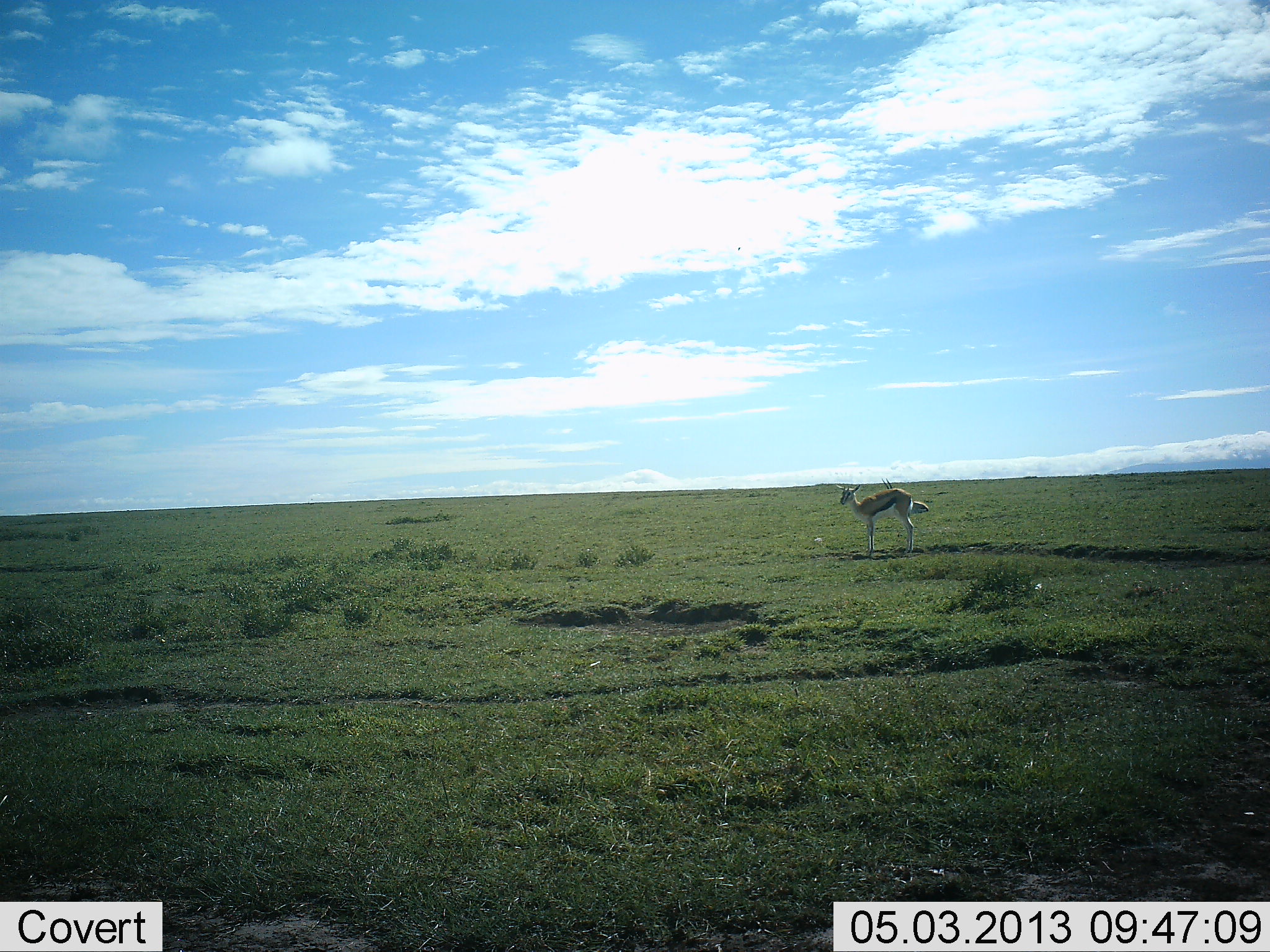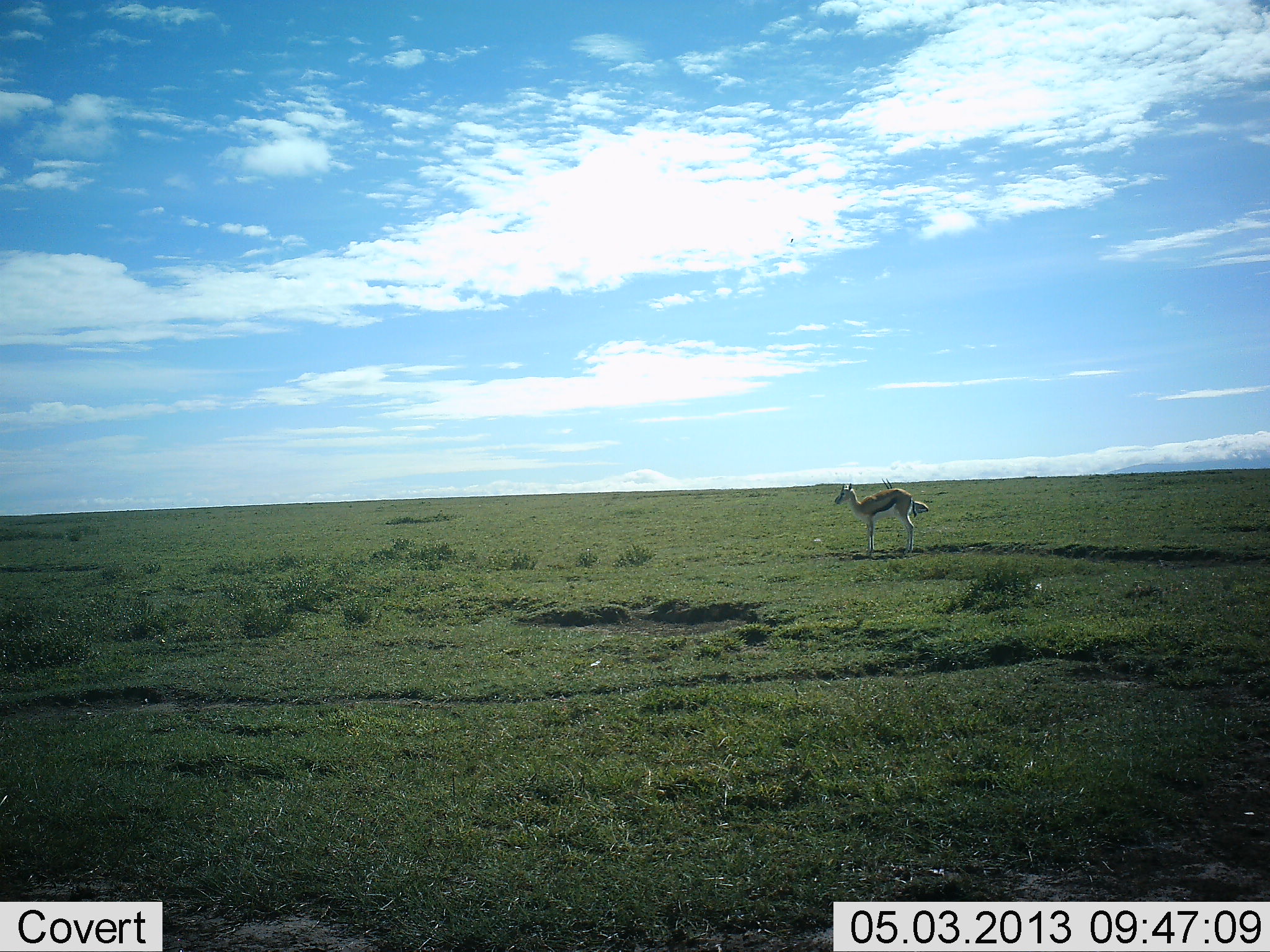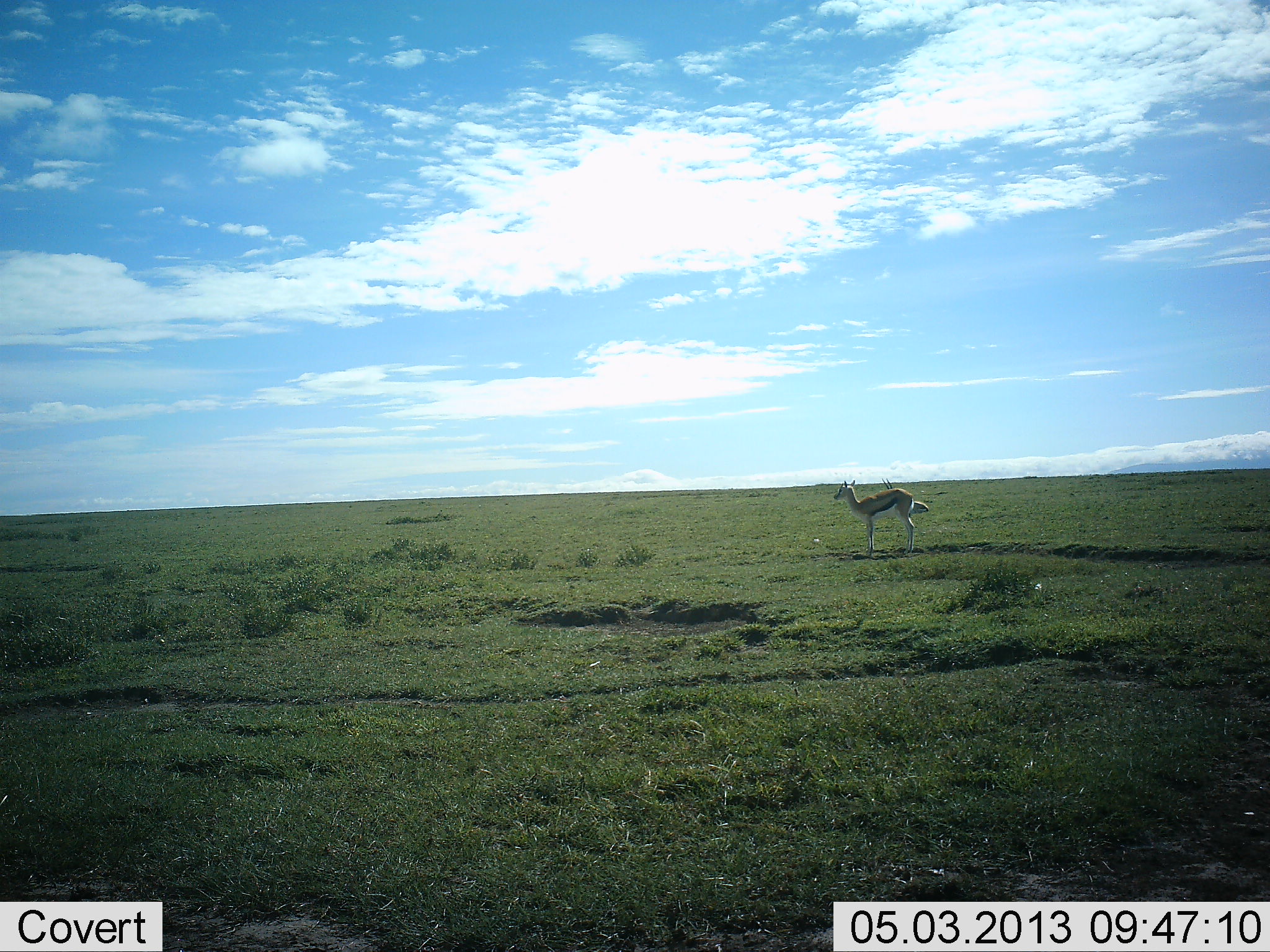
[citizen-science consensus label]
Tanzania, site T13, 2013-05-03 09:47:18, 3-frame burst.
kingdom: Animalia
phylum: Chordata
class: Mammalia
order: Artiodactyla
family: Bovidae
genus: Eudorcas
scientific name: Eudorcas thomsonii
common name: thomson's gazelle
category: gazellethomsons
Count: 1.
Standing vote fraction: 100%.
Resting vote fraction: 30%.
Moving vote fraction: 0%.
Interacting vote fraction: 0%.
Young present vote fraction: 0%.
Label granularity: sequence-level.